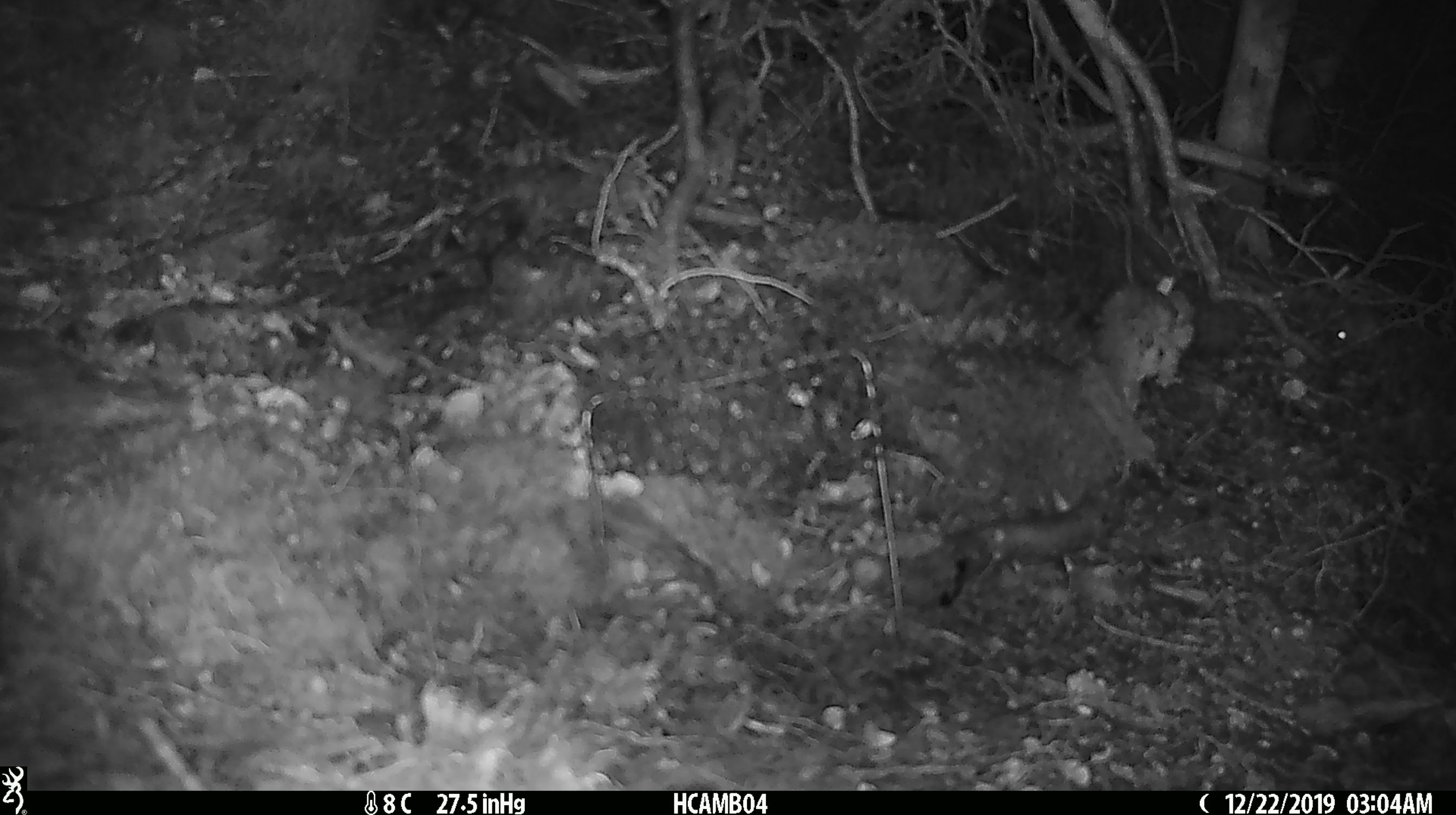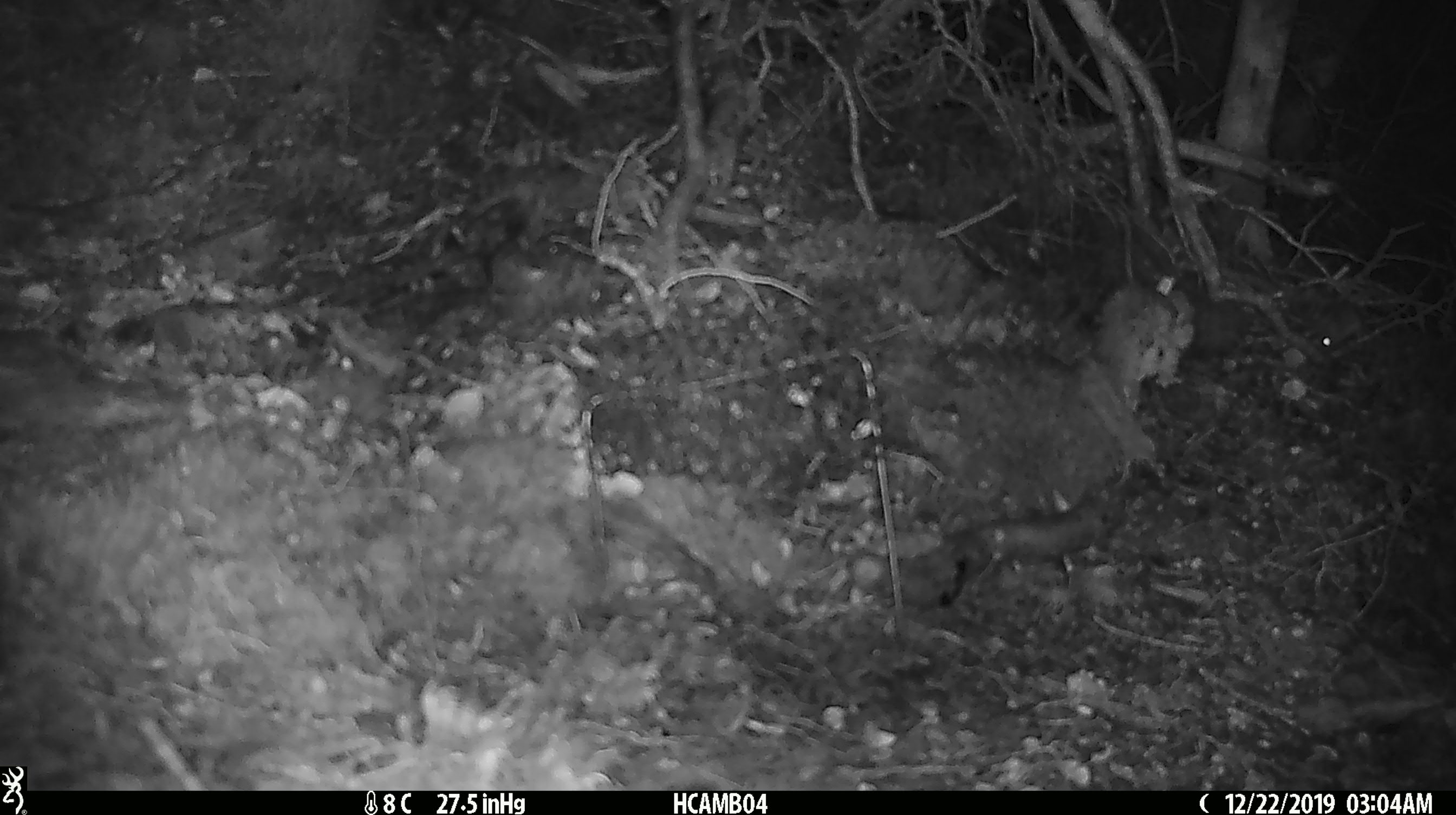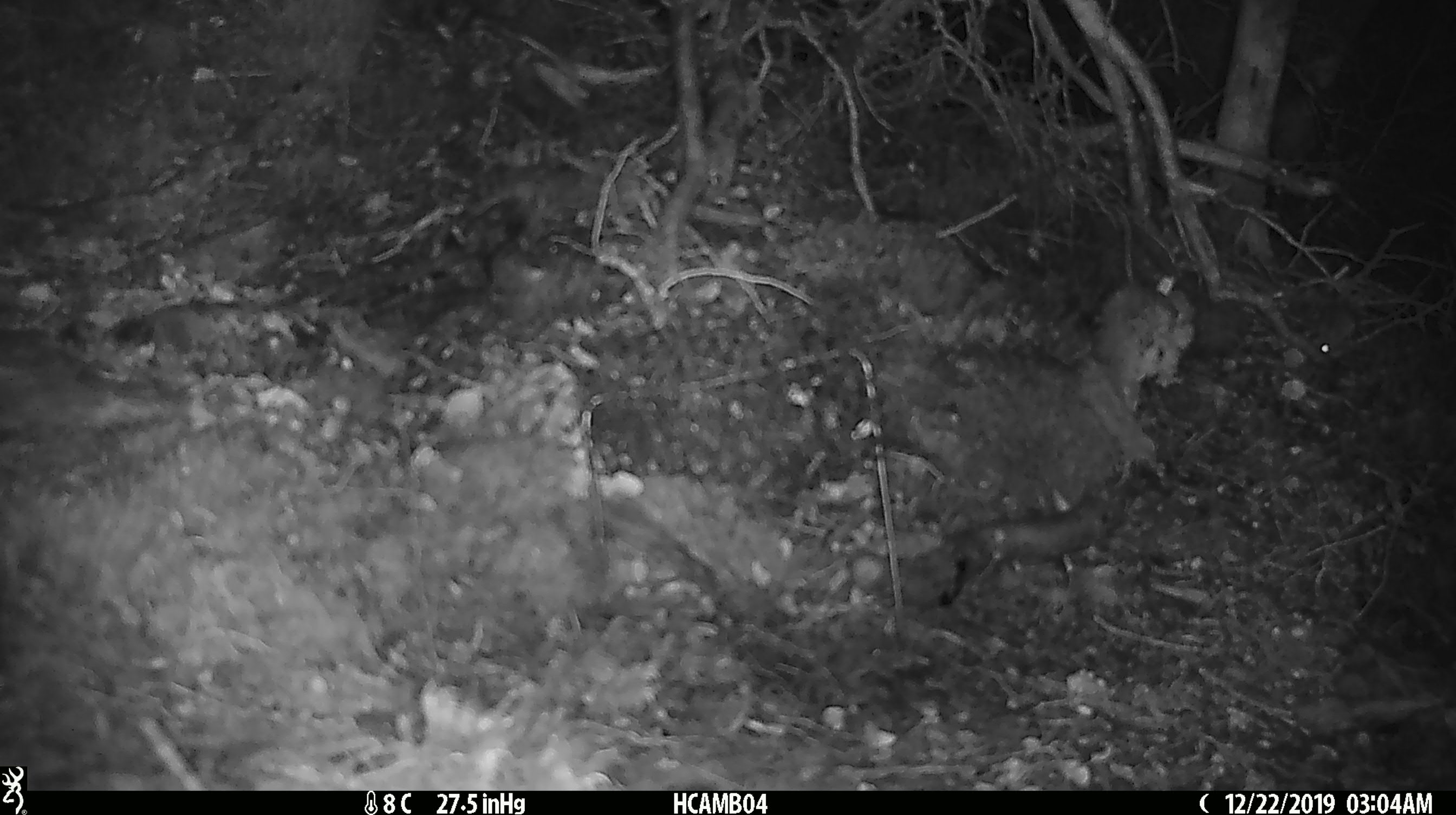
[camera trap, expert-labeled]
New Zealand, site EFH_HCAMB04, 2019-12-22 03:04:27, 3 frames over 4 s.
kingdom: Animalia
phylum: Chordata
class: Mammalia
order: Rodentia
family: Muridae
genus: Mus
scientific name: Mus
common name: mouse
Mouse (Mus).